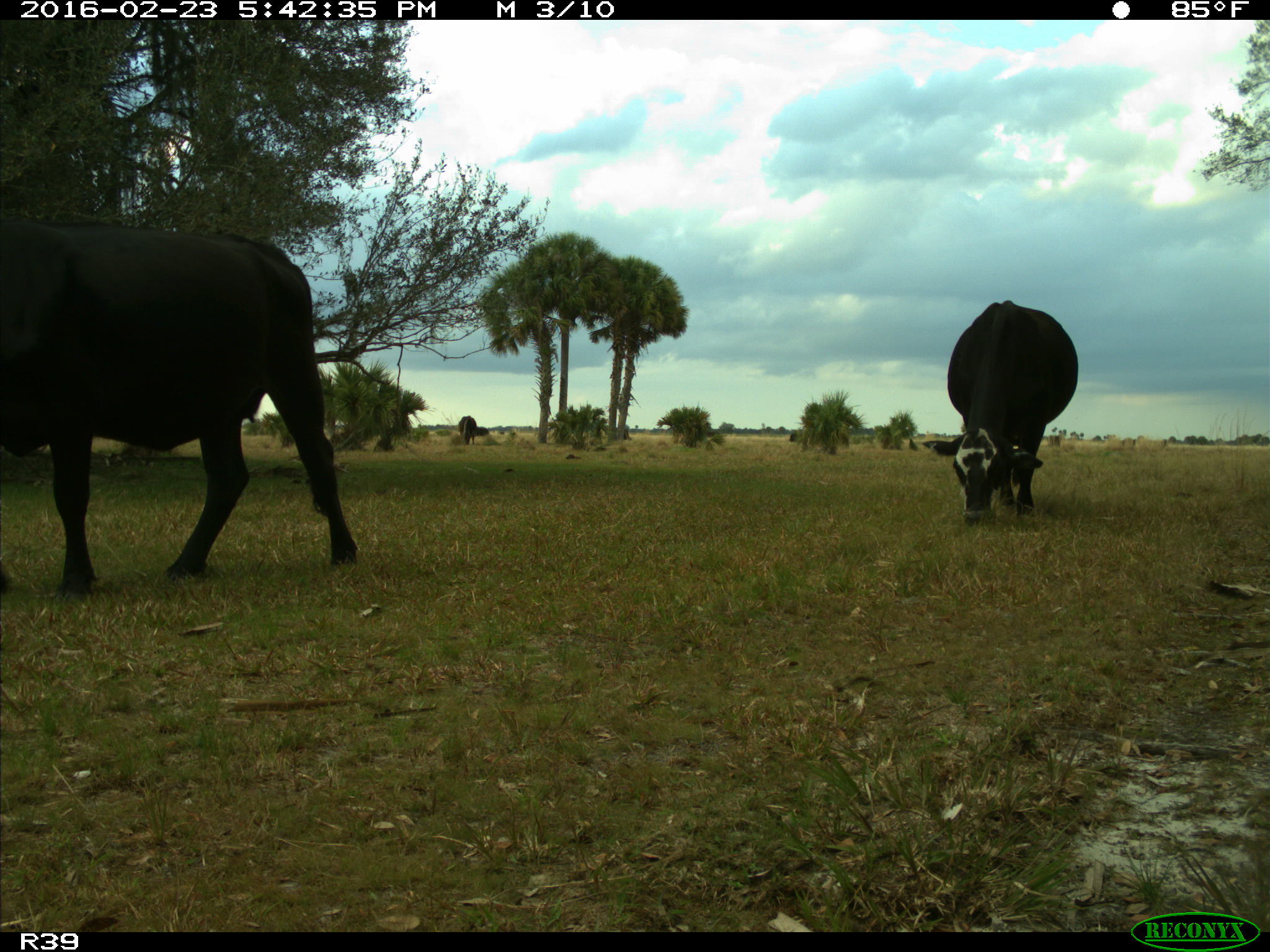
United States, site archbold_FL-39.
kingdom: Animalia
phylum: Chordata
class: Mammalia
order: Artiodactyla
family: Bovidae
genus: Bos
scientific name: Bos taurus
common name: domestic cow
Bos taurus (domestic cow).